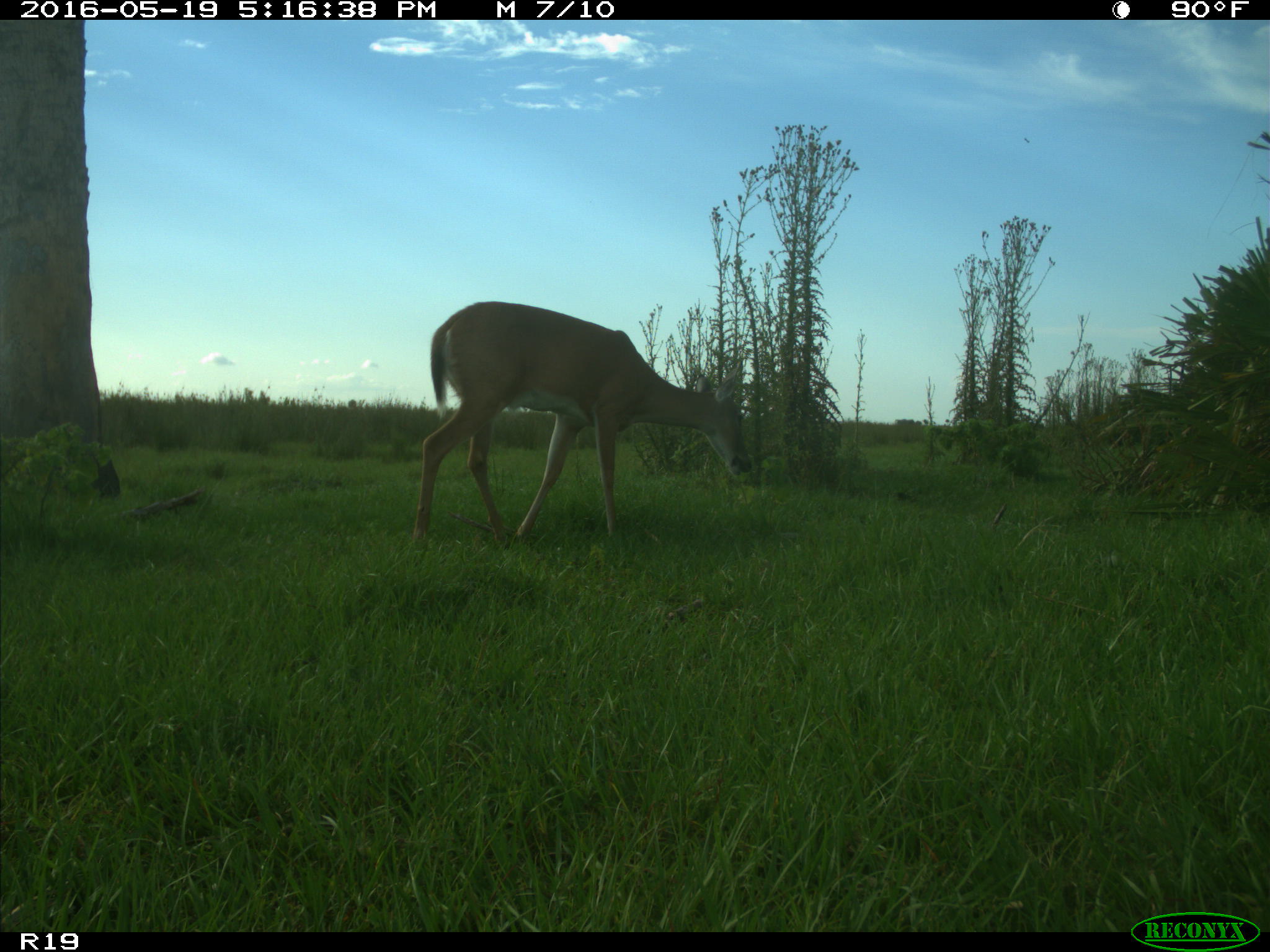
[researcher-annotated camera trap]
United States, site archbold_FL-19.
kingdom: Animalia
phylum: Chordata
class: Mammalia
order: Artiodactyla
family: Cervidae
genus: Odocoileus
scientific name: Odocoileus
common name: deer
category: unidentified deer